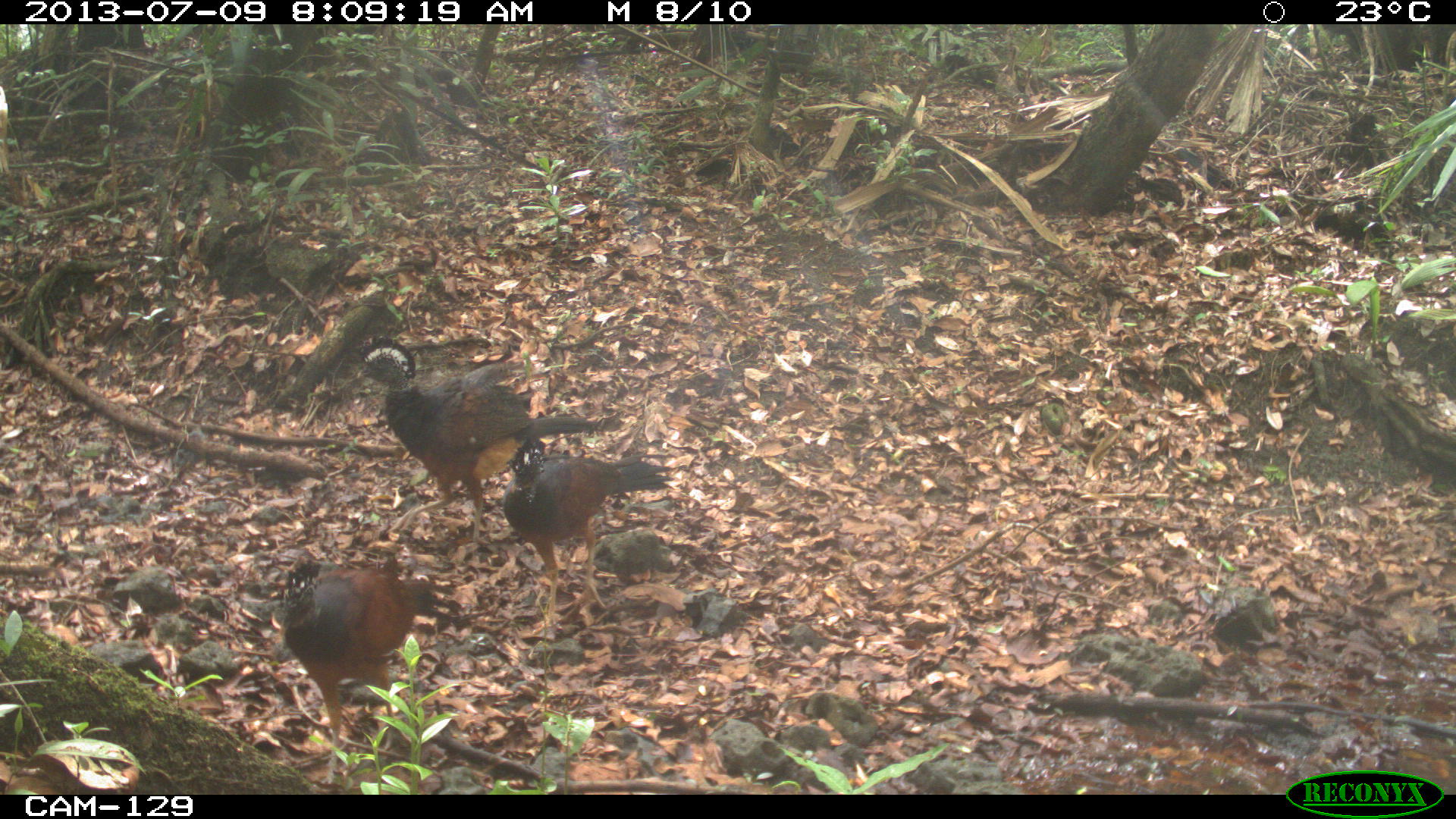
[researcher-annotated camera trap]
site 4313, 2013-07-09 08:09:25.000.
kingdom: Animalia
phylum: Chordata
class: Aves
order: Galliformes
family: Cracidae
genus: Crax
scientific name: Crax rubra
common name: great curassow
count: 3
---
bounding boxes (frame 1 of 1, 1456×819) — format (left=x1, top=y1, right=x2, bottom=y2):
crax rubra: (left=354, top=332, right=600, bottom=545); (left=279, top=555, right=470, bottom=784); (left=500, top=437, right=674, bottom=634)